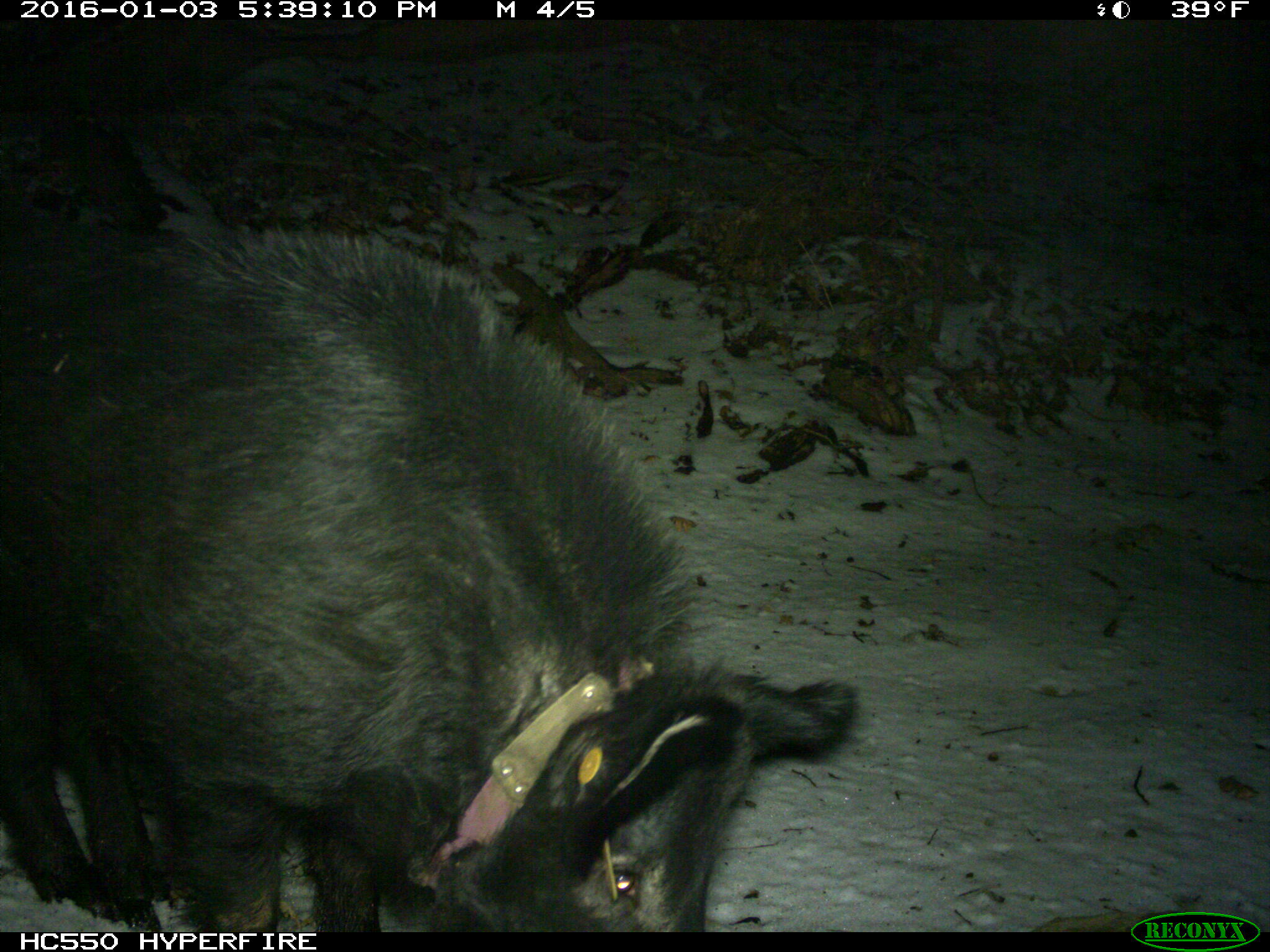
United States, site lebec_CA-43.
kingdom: Animalia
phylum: Chordata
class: Mammalia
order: Artiodactyla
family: Suidae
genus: Sus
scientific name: Sus scrofa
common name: wild boar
Sus scrofa (wild boar).